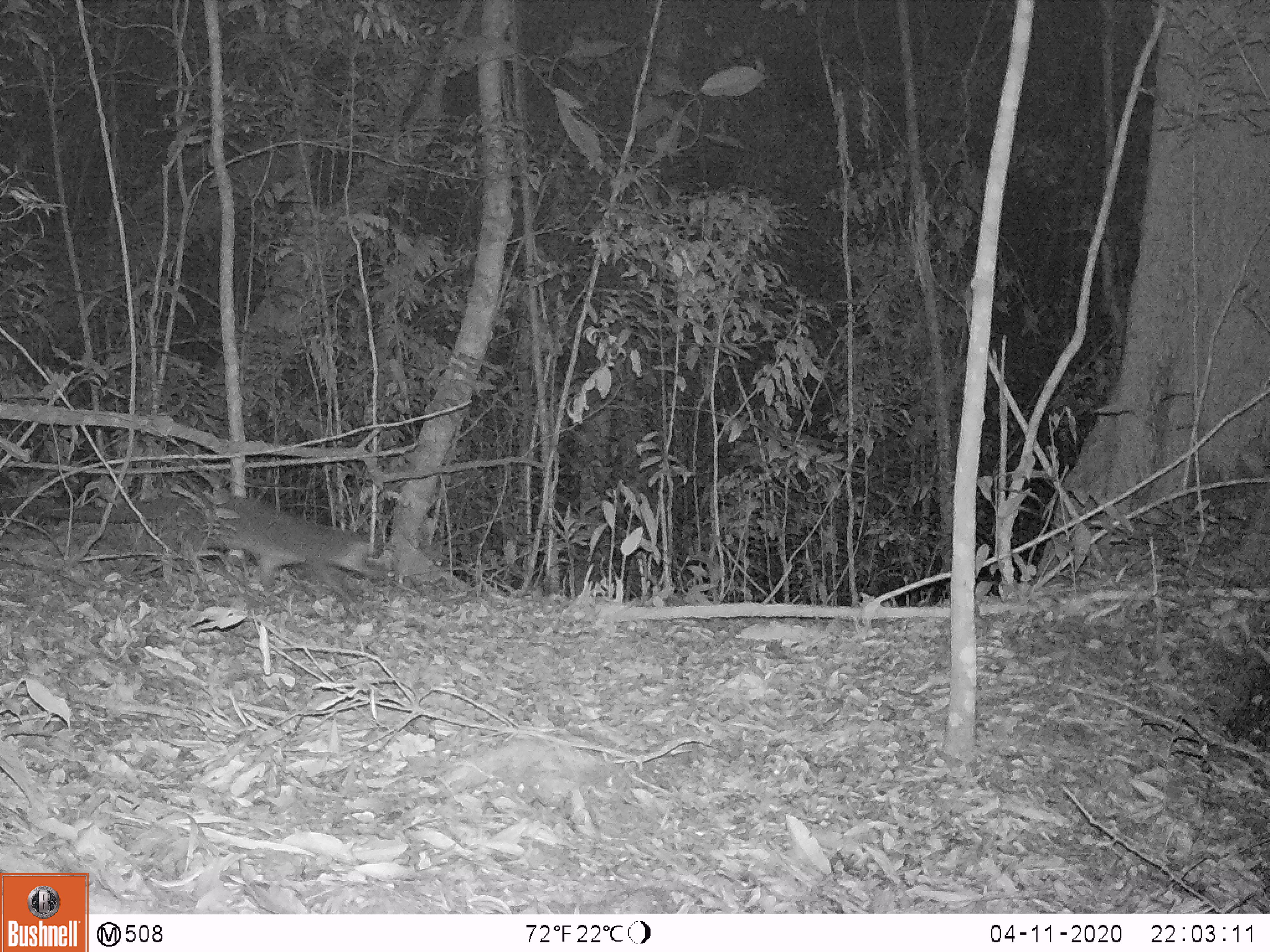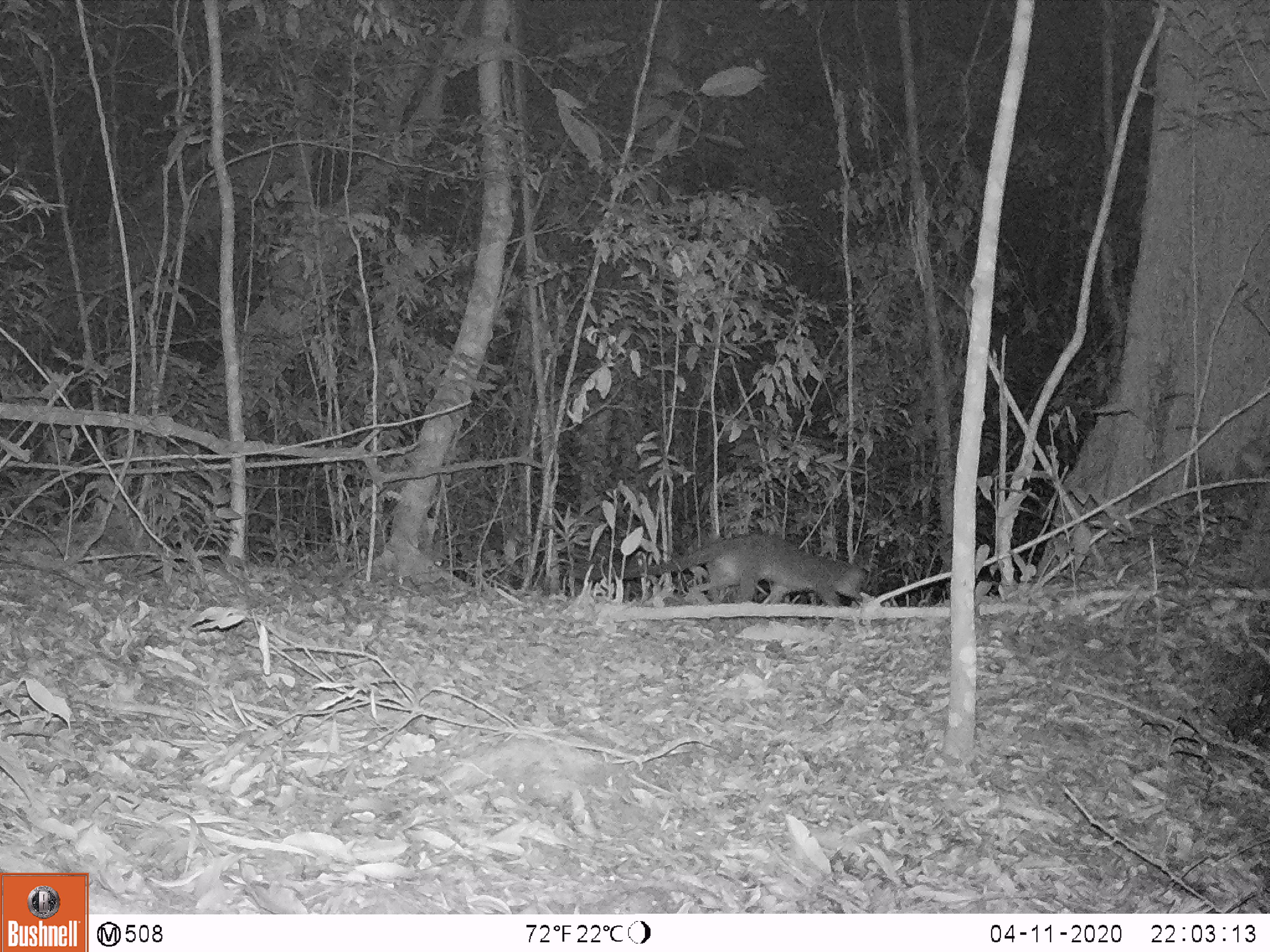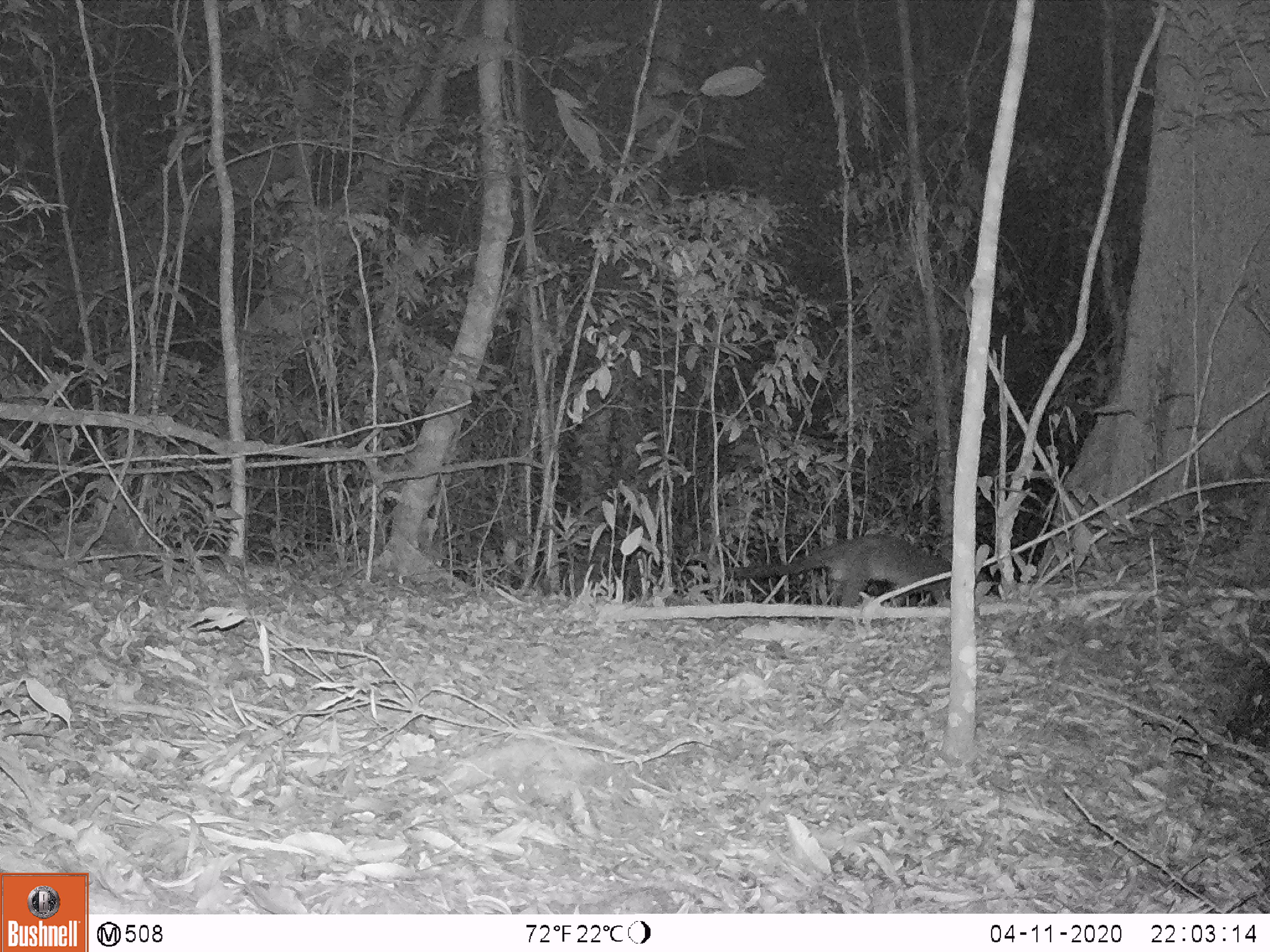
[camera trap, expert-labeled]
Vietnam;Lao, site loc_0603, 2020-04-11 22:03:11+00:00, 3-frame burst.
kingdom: Animalia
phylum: Chordata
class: Mammalia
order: Carnivora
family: Viverridae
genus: Paguma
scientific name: Paguma larvata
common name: masked palm civet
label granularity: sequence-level